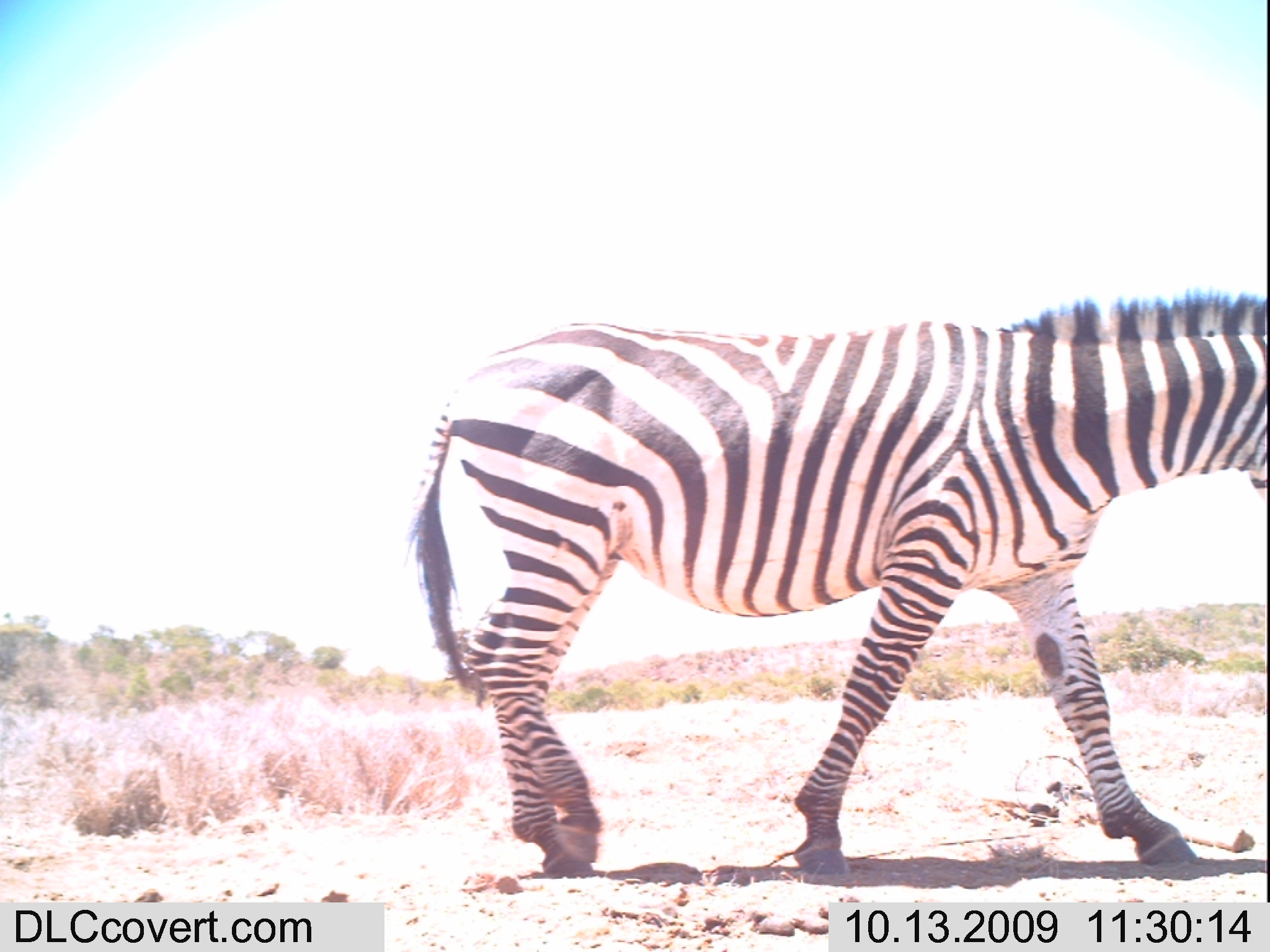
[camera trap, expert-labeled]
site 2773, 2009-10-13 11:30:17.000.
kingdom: Animalia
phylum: Chordata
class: Mammalia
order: Perissodactyla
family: Equidae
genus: Equus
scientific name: Equus quagga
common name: plains zebra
Equus quagga (plains zebra), count 1.